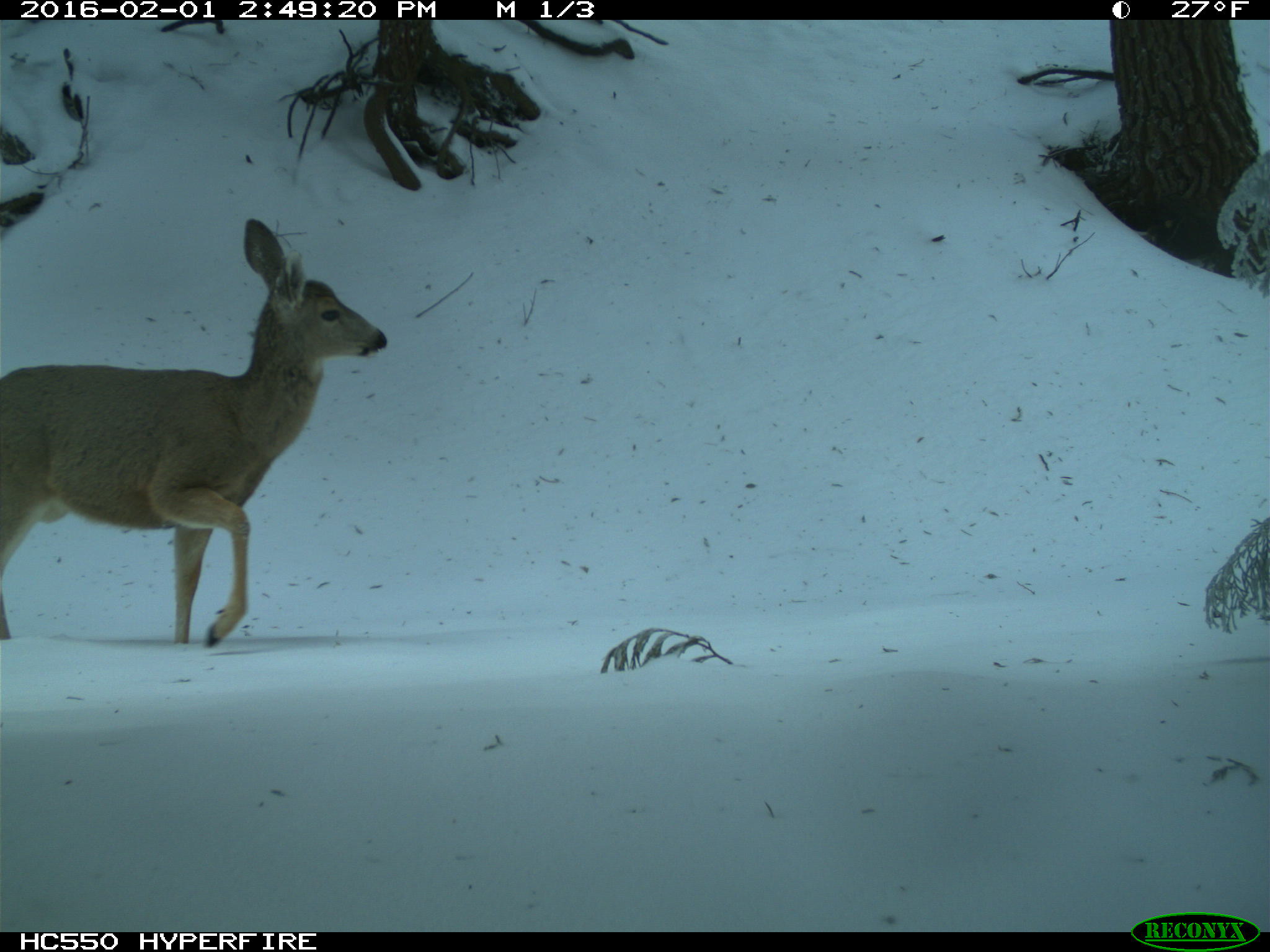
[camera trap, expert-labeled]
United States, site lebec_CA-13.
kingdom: Animalia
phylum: Chordata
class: Mammalia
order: Artiodactyla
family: Cervidae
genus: Odocoileus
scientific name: Odocoileus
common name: deer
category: unidentified deer